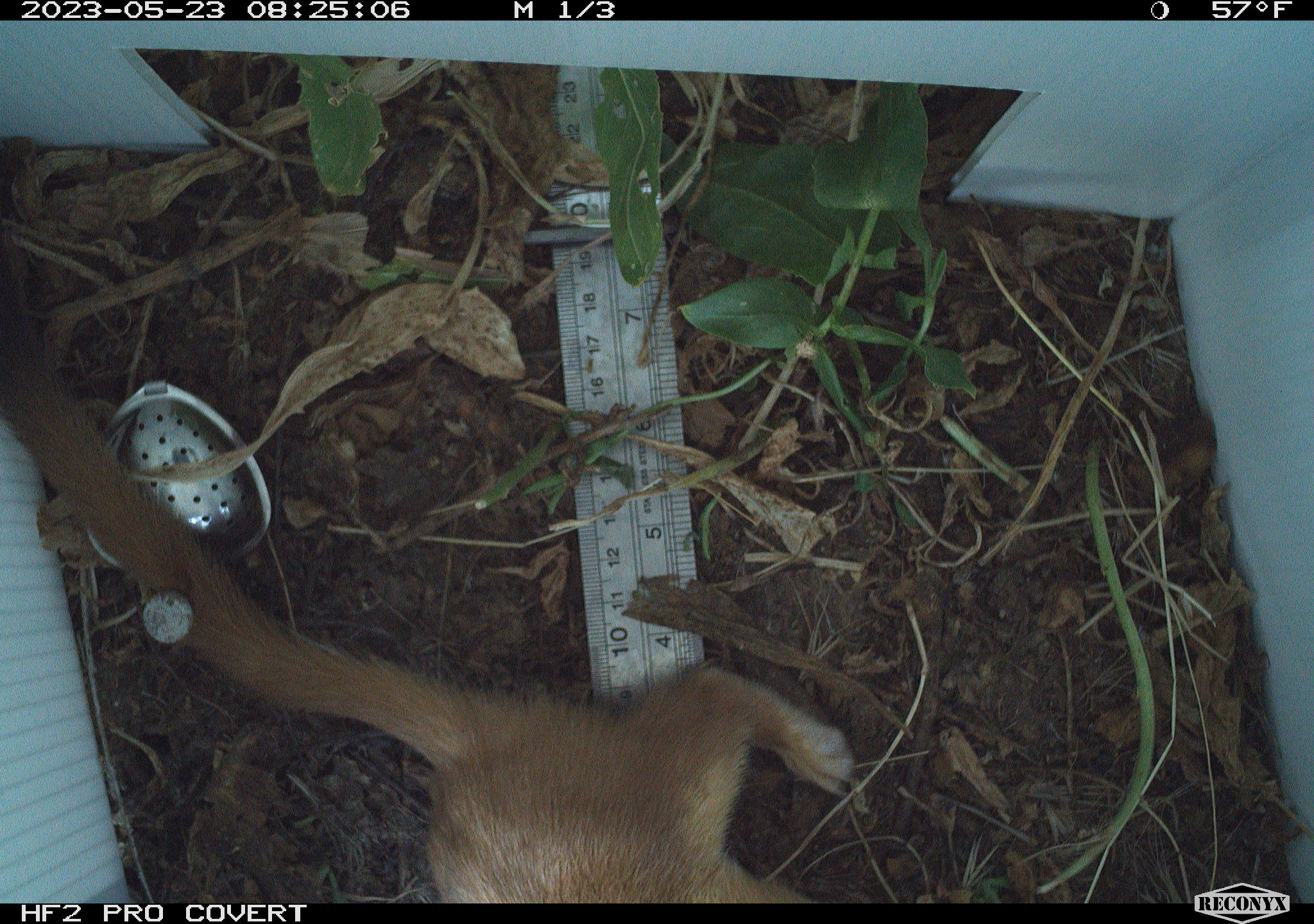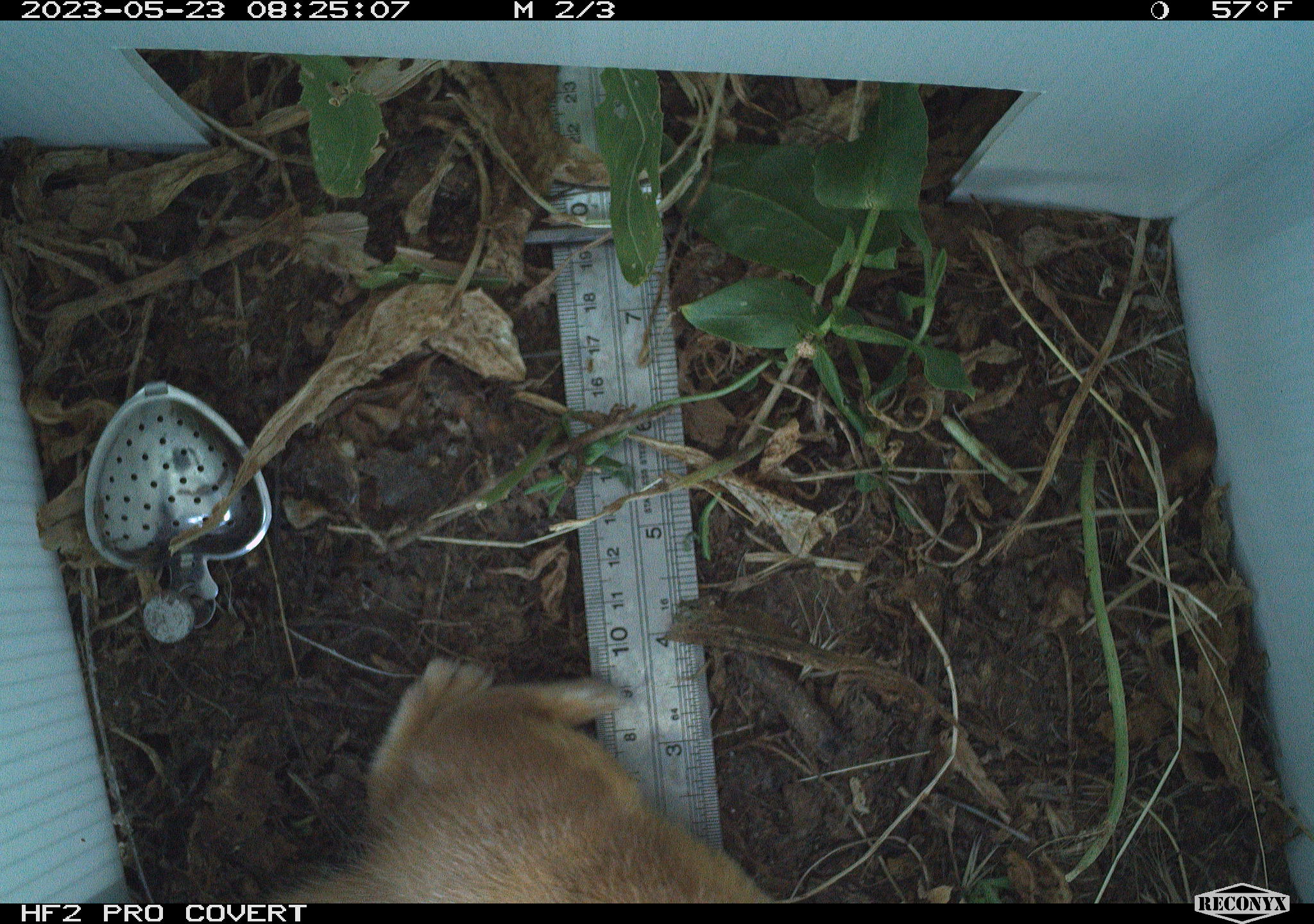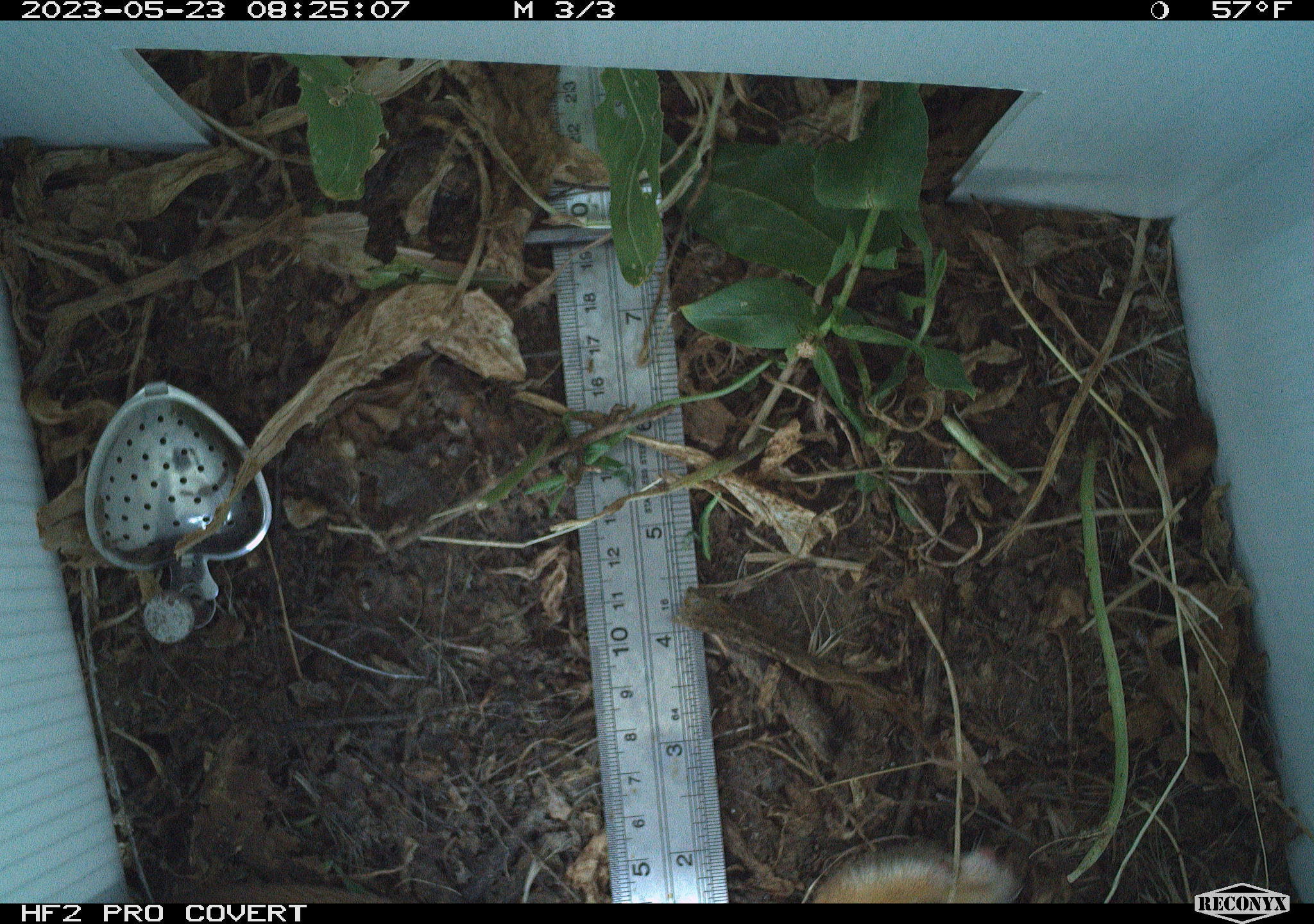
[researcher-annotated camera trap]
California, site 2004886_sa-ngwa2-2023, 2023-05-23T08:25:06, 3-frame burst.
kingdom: Animalia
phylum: Chordata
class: Mammalia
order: Carnivora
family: Mustelidae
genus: Neogale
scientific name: Neogale frenata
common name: long-tailed weasel